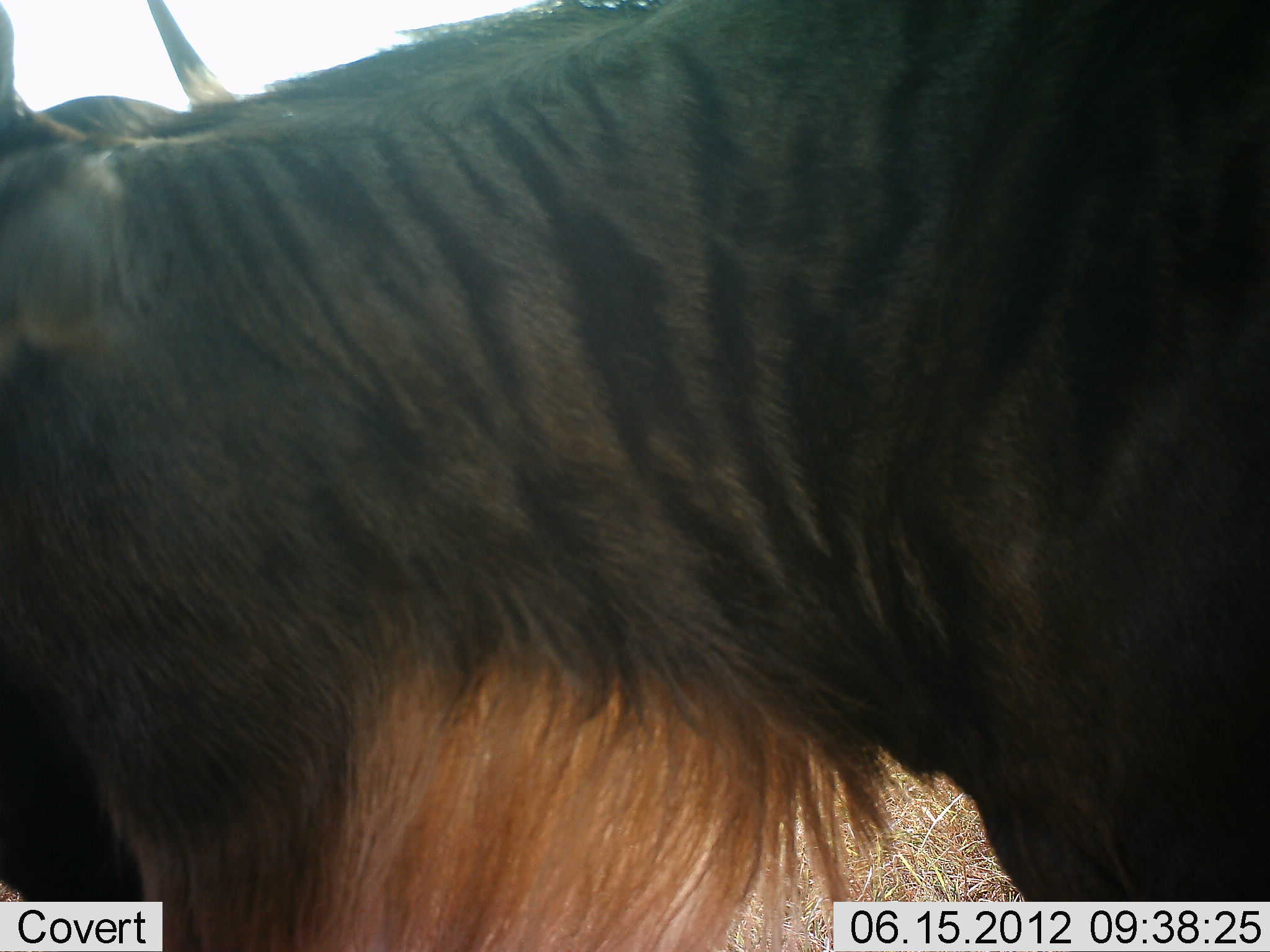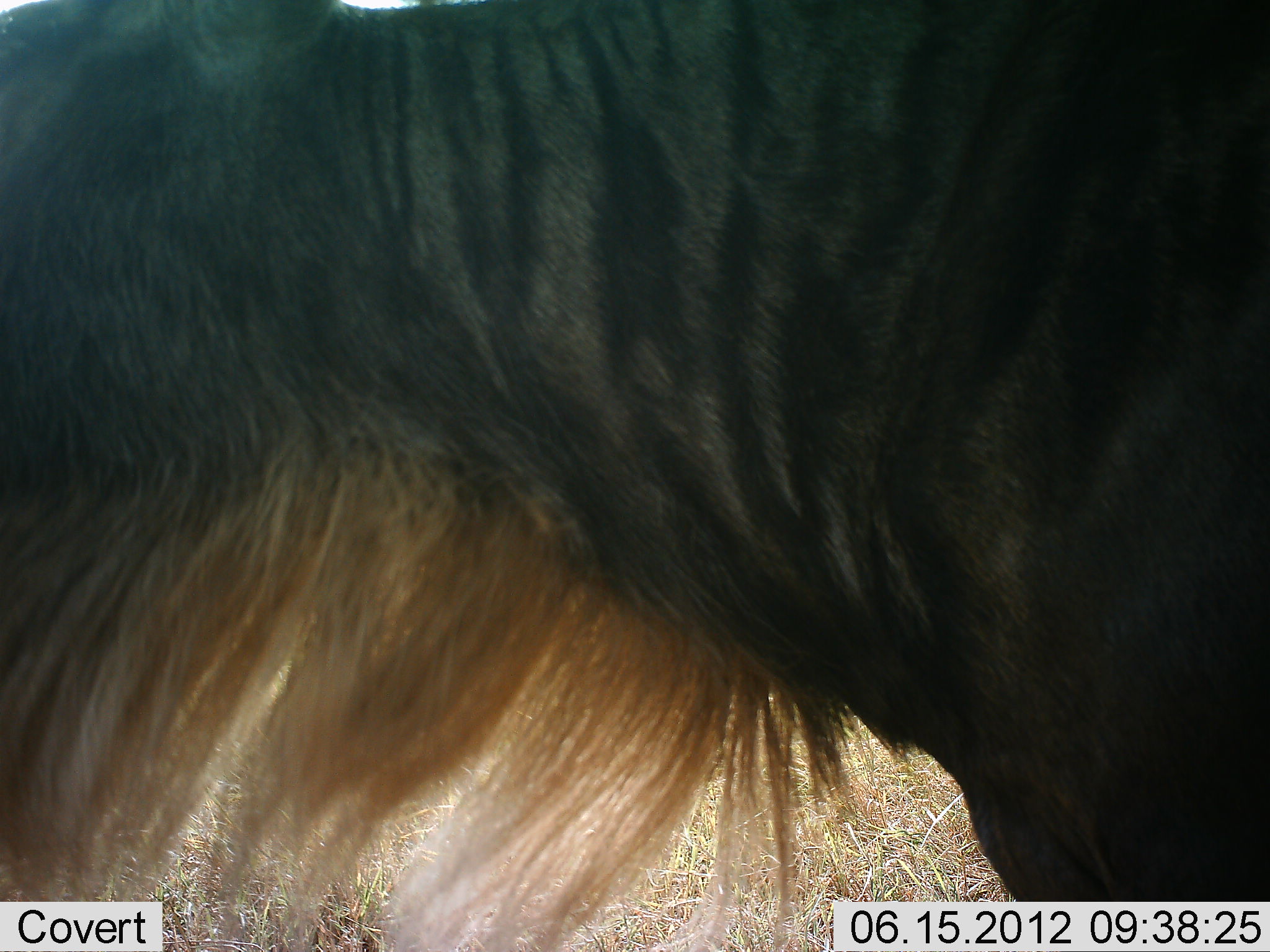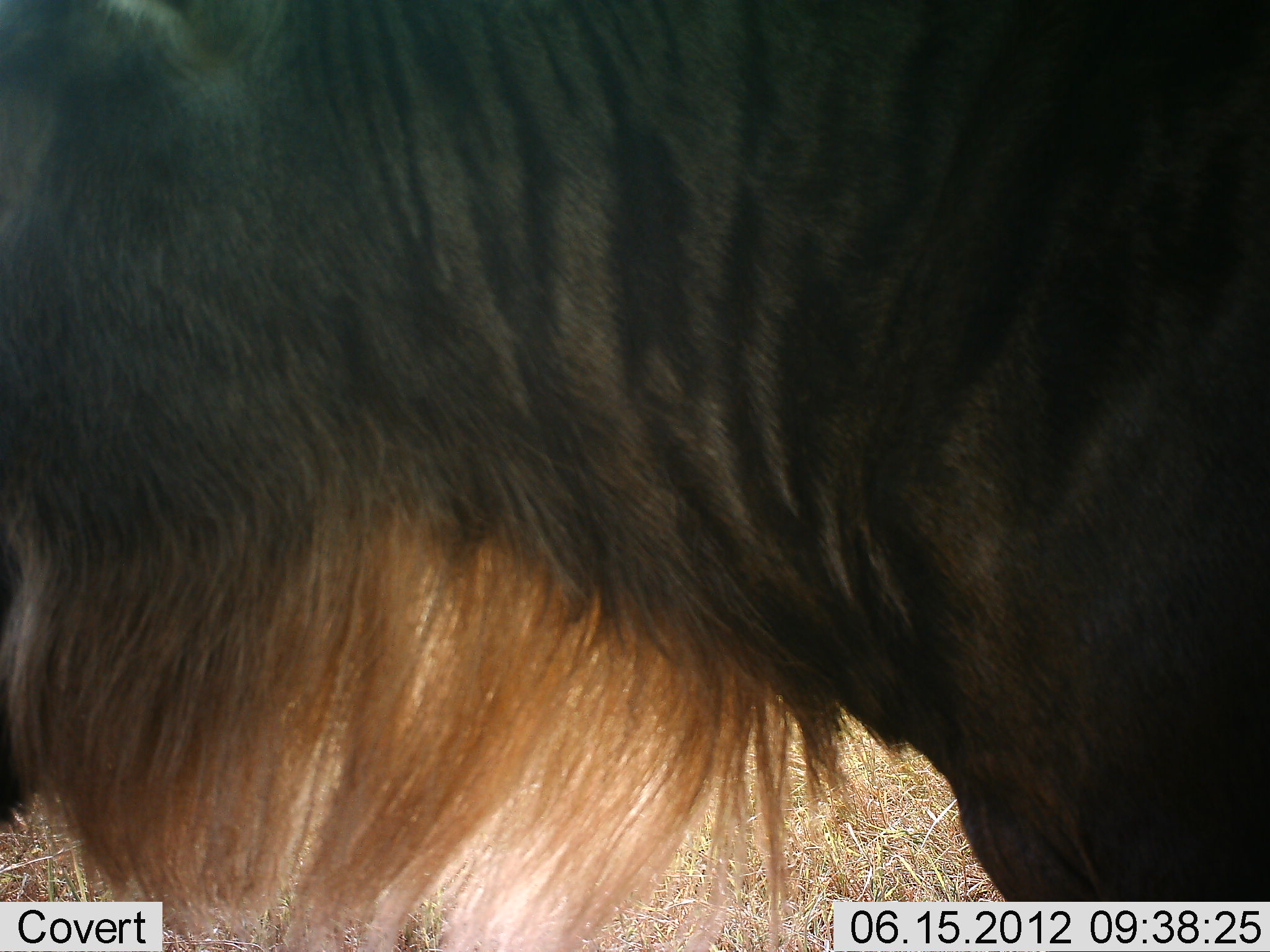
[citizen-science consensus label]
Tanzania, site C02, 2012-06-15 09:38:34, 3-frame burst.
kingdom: Animalia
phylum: Chordata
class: Mammalia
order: Artiodactyla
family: Bovidae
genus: Connochaetes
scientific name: Connochaetes taurinus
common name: blue wildebeest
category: wildebeest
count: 1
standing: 70%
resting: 0%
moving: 20%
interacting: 0%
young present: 0%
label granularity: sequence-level